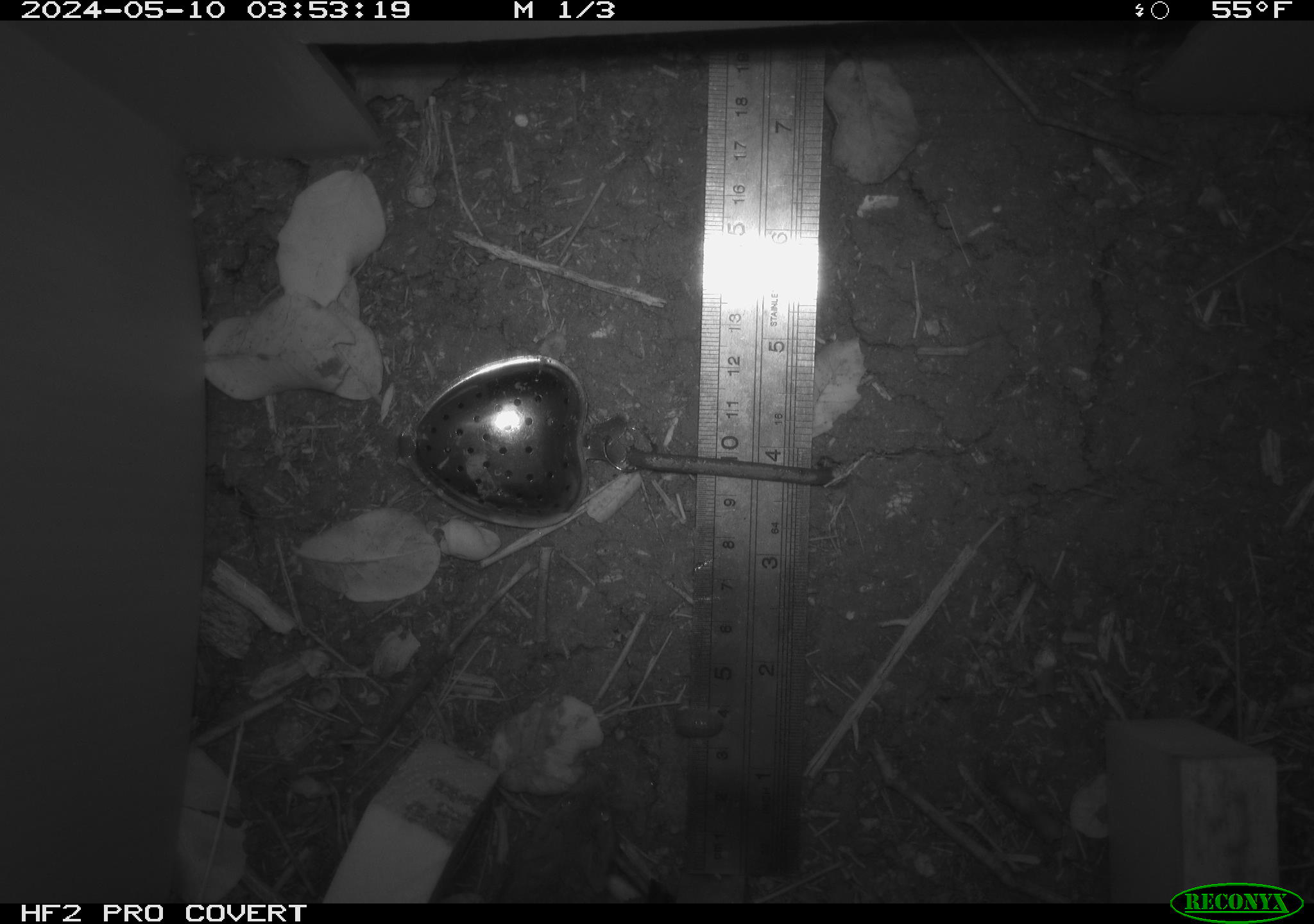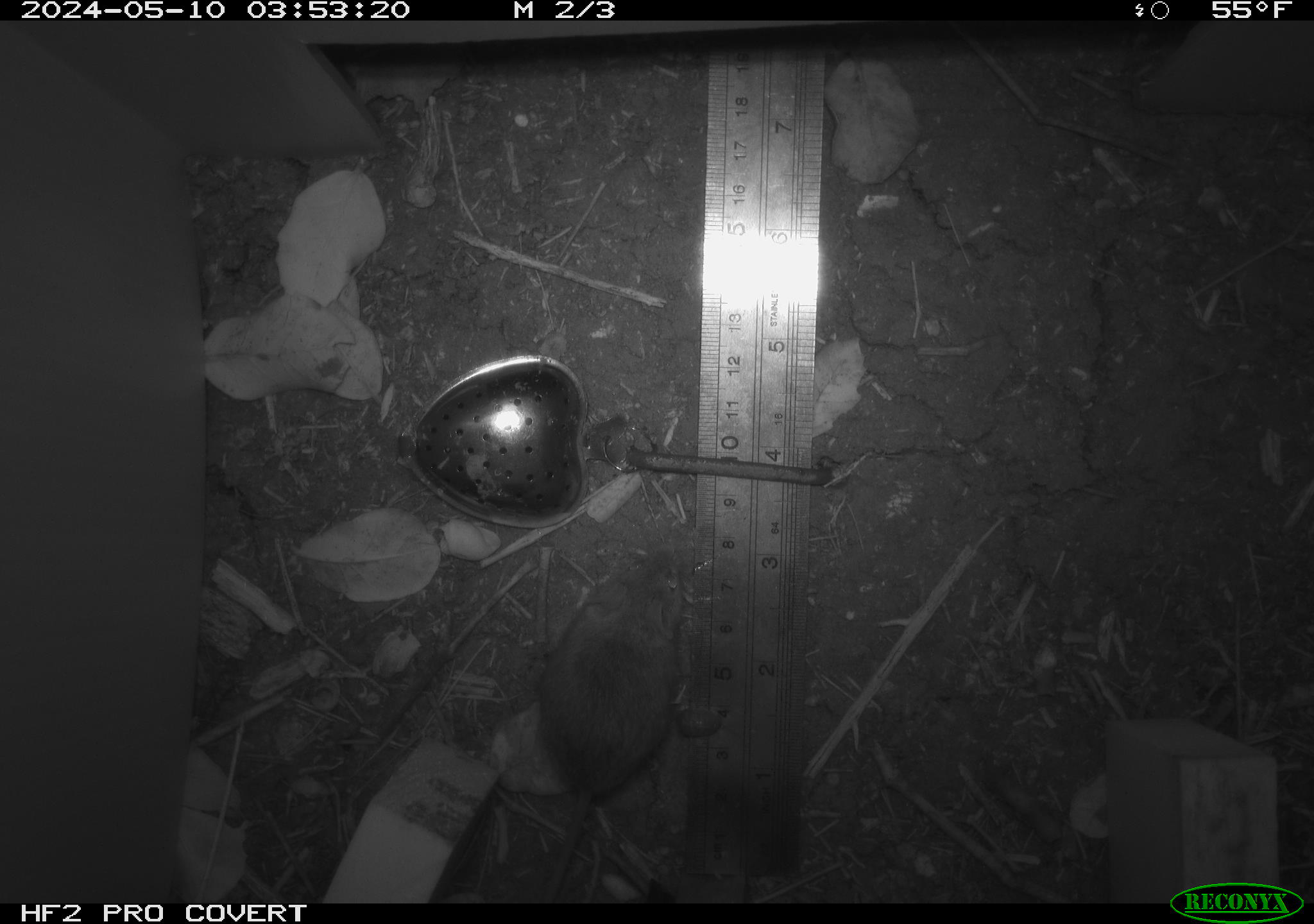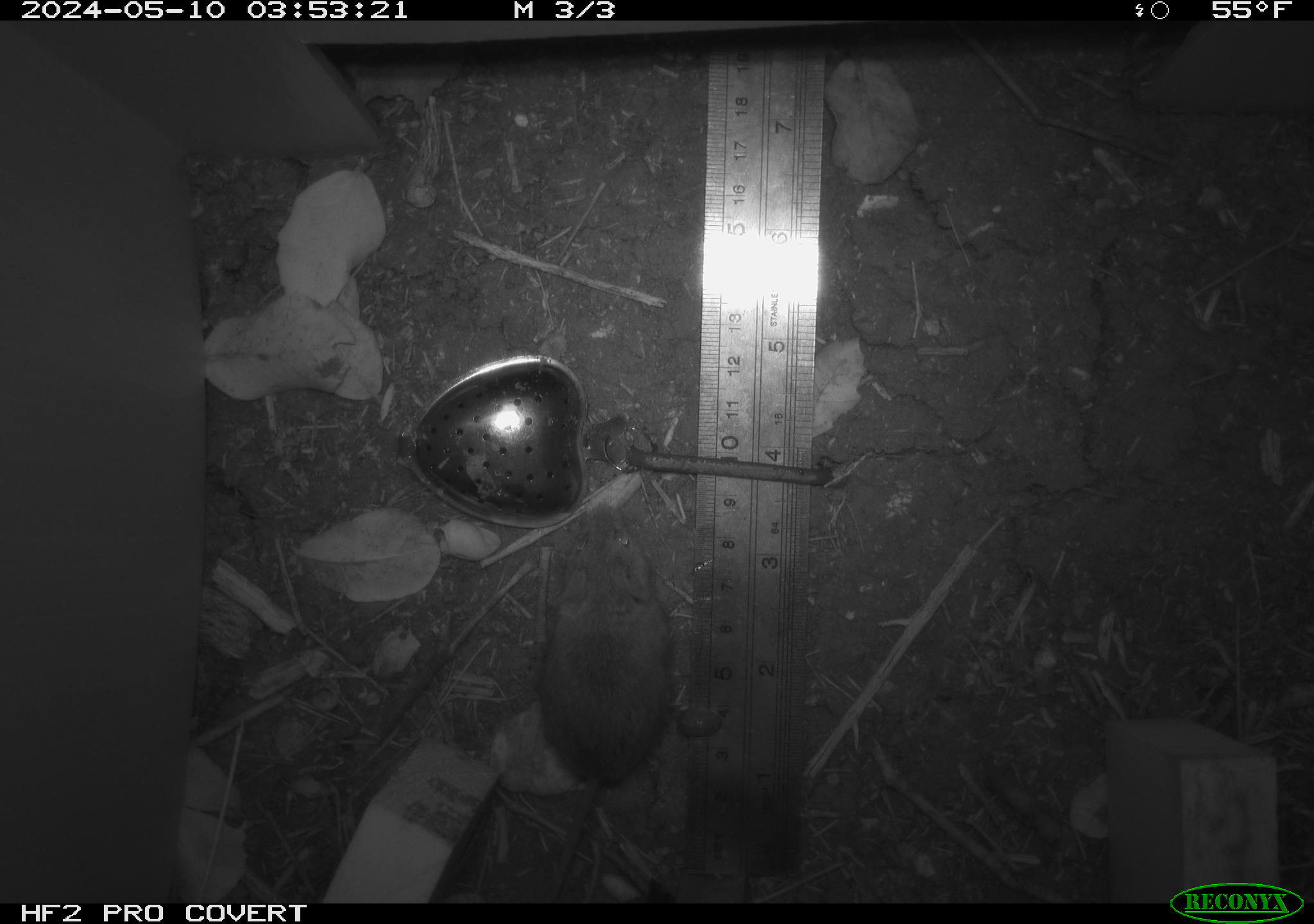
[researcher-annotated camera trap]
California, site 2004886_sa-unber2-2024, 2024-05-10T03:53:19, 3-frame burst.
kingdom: Animalia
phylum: Chordata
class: Mammalia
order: Rodentia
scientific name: Rodentia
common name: mouse species